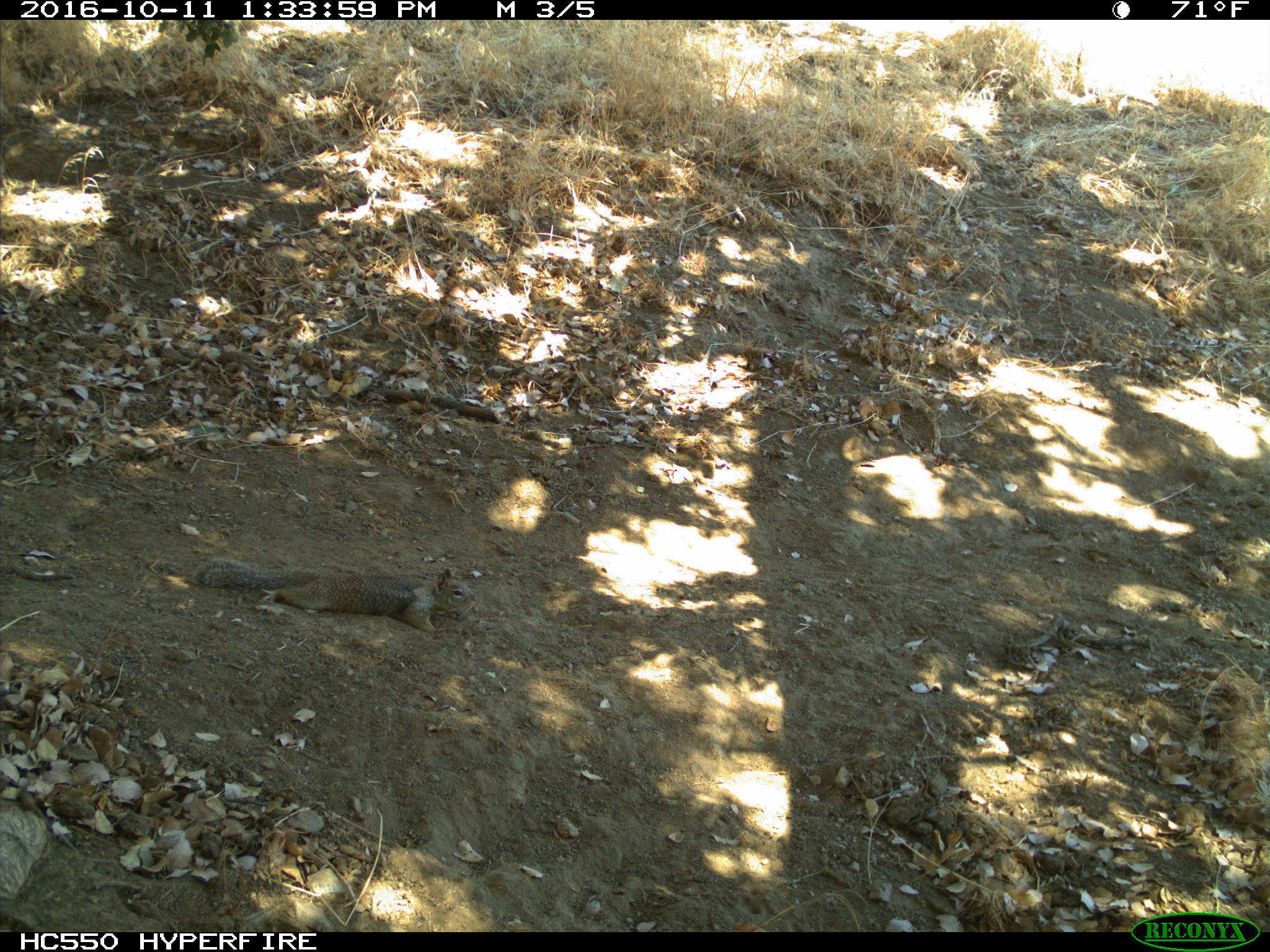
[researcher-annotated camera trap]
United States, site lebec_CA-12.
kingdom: Animalia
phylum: Chordata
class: Mammalia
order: Rodentia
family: Sciuridae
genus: Otospermophilus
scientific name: Otospermophilus beecheyi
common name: california ground squirrel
Otospermophilus beecheyi (california ground squirrel).